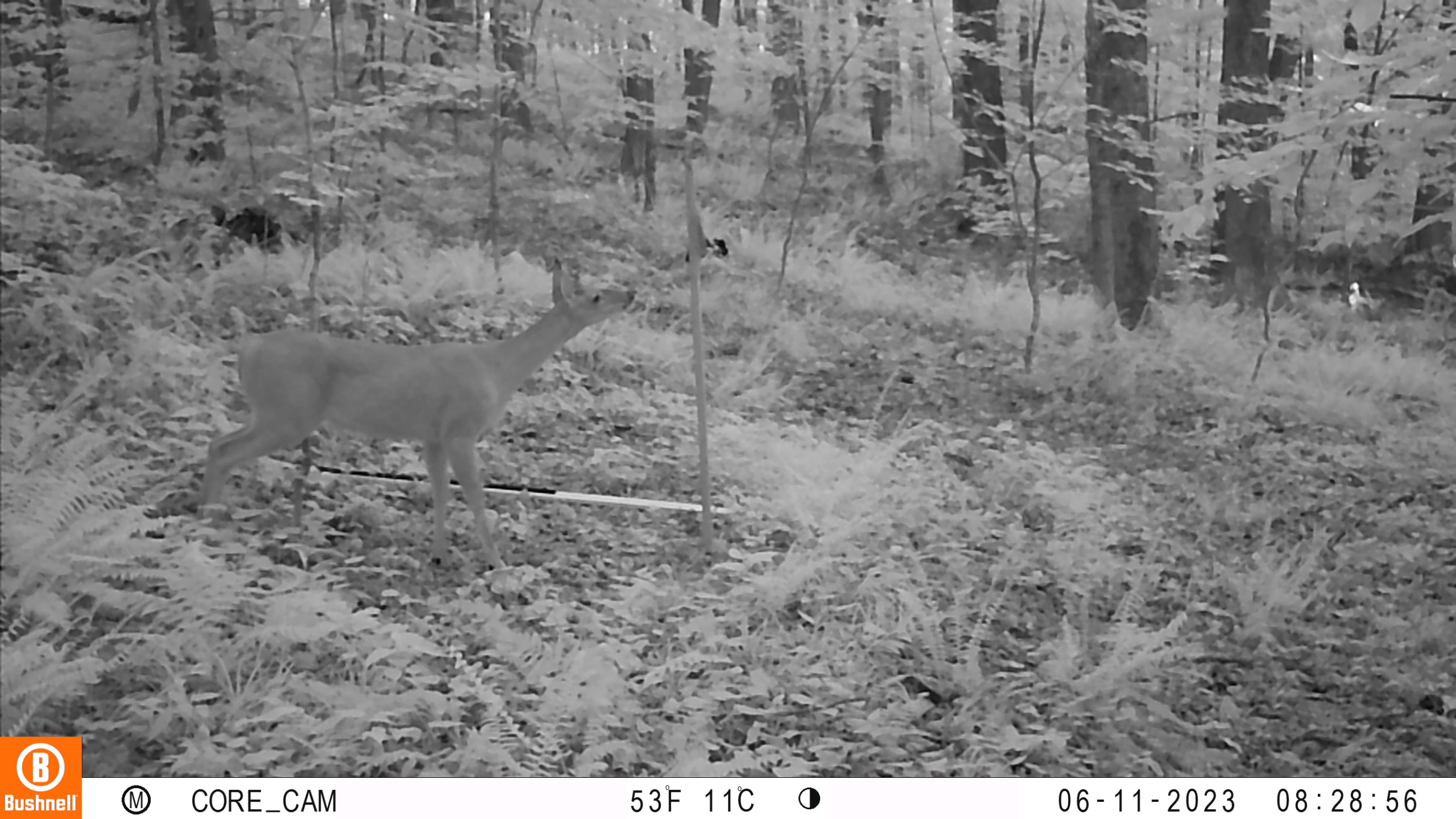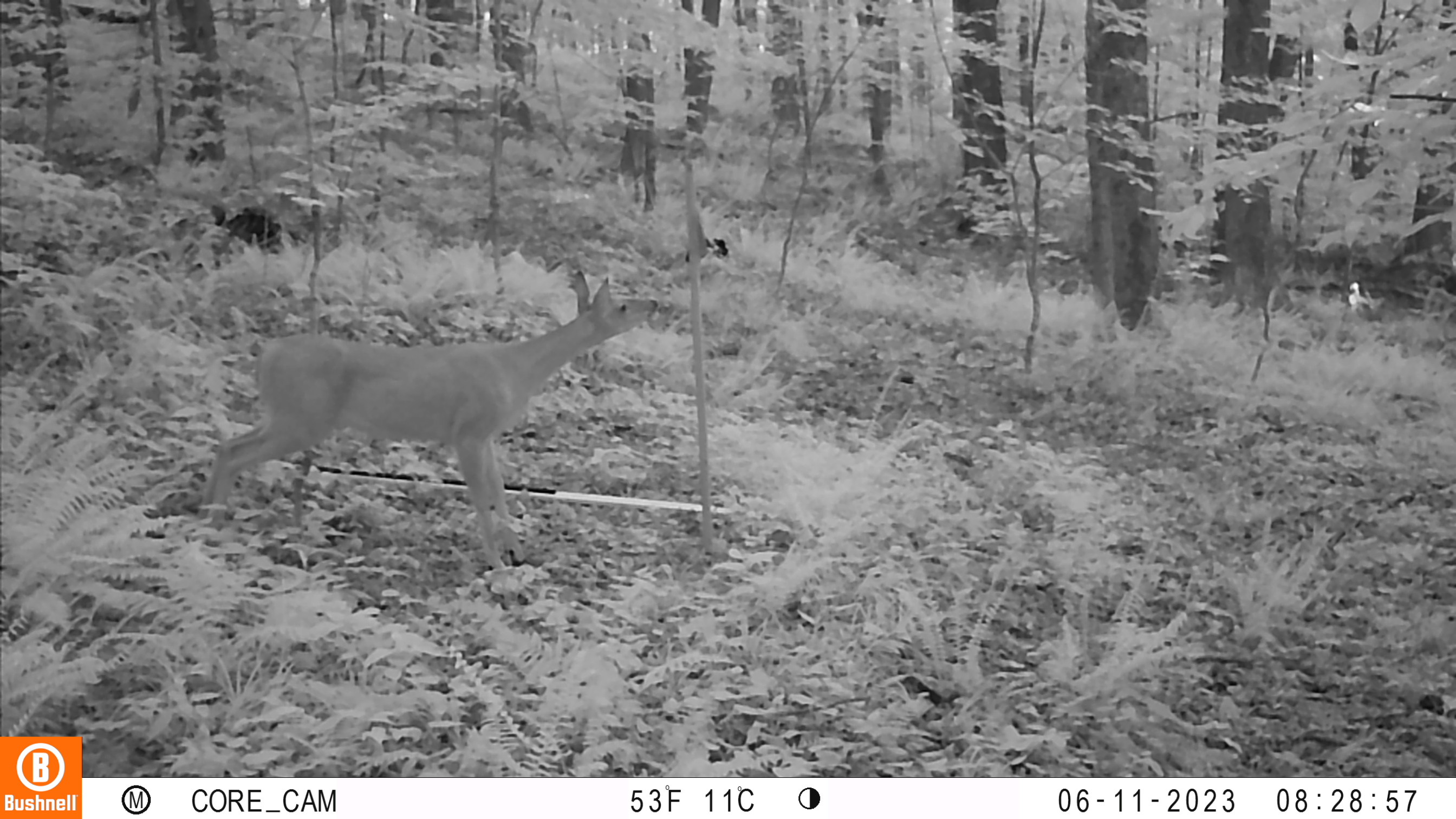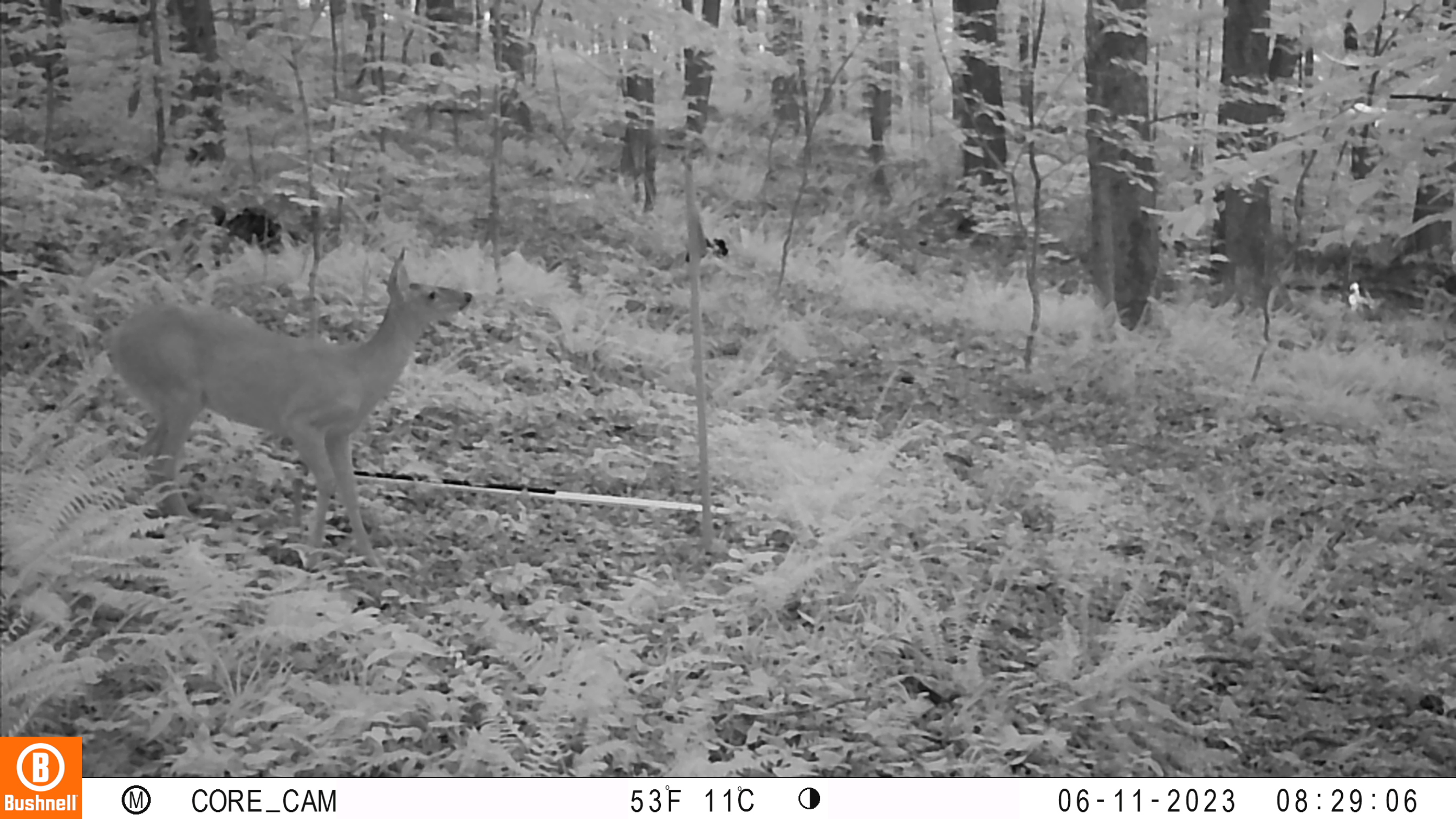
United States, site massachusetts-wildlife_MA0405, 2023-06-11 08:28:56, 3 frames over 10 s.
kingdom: Animalia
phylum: Chordata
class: Mammalia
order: Artiodactyla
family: Cervidae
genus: Odocoileus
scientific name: Odocoileus virginianus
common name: white-tailed deer